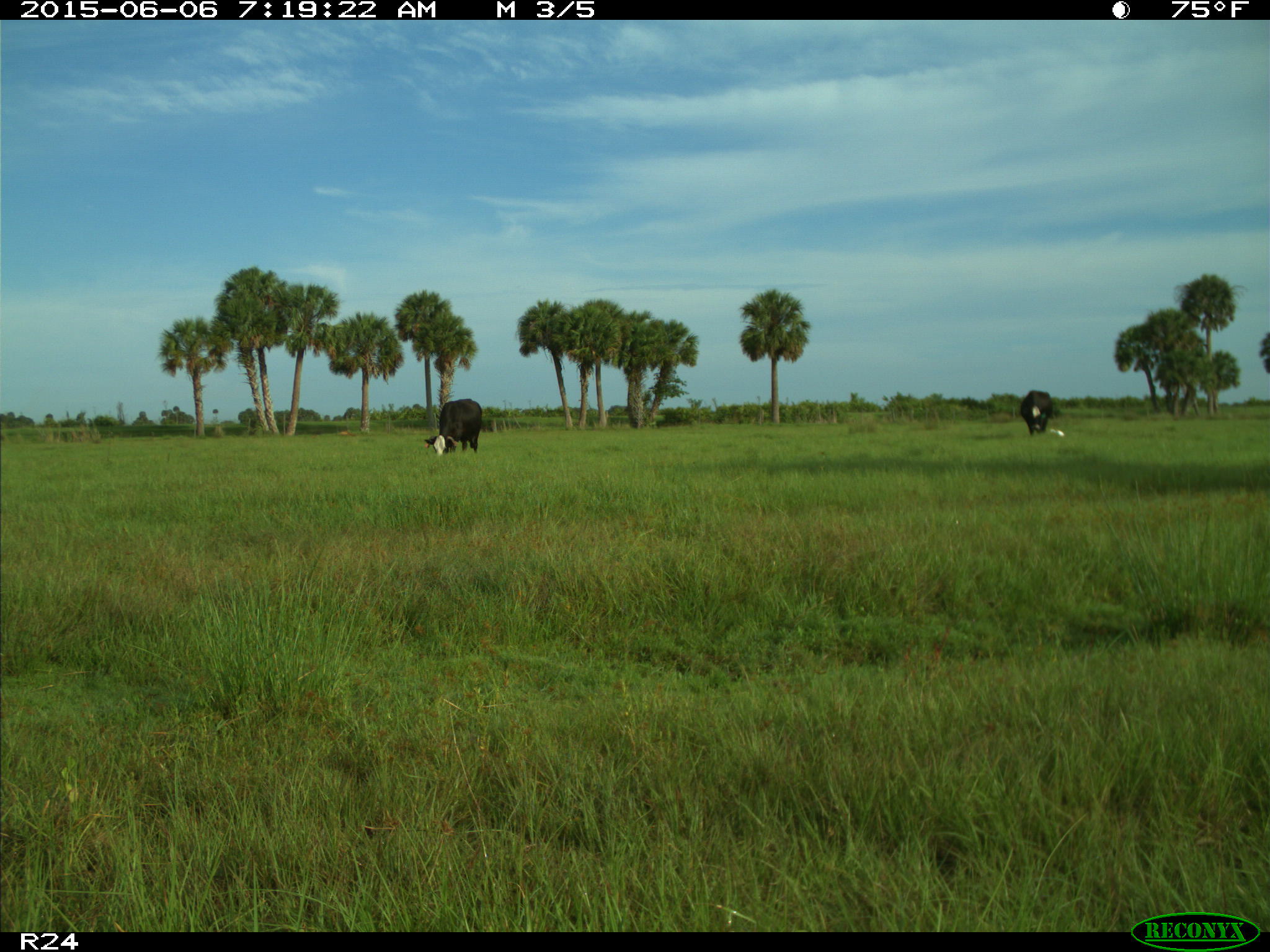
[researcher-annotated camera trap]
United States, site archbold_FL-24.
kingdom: Animalia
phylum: Chordata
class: Mammalia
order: Artiodactyla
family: Bovidae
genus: Bos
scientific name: Bos taurus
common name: domestic cow